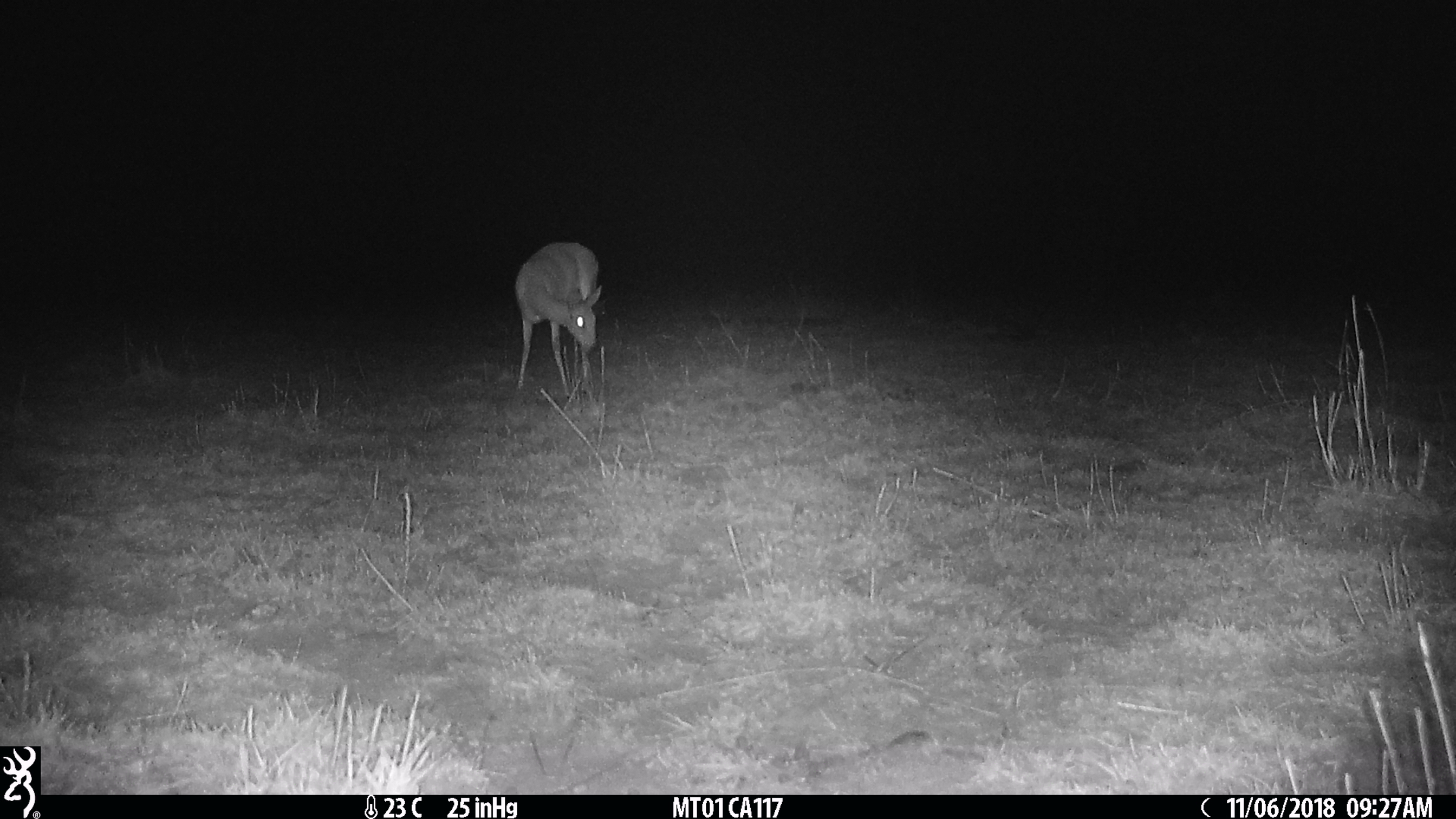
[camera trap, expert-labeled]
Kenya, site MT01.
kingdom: Animalia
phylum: Chordata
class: Mammalia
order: Artiodactyla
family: Bovidae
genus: Ourebia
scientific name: Ourebia ourebi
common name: oribi